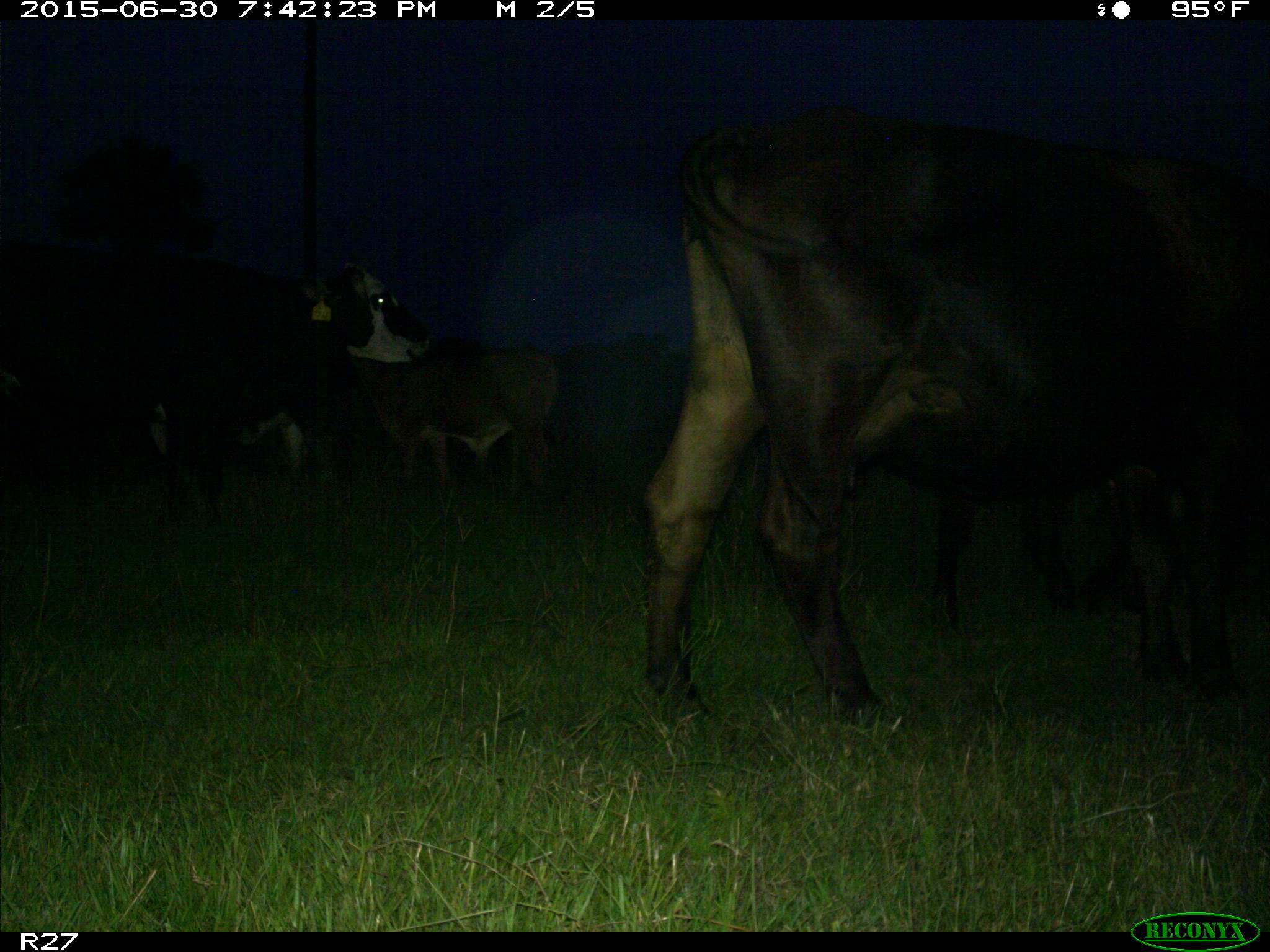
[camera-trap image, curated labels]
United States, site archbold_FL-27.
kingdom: Animalia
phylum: Chordata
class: Mammalia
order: Artiodactyla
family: Bovidae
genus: Bos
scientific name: Bos taurus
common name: domestic cow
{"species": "Bos taurus (domestic cow)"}